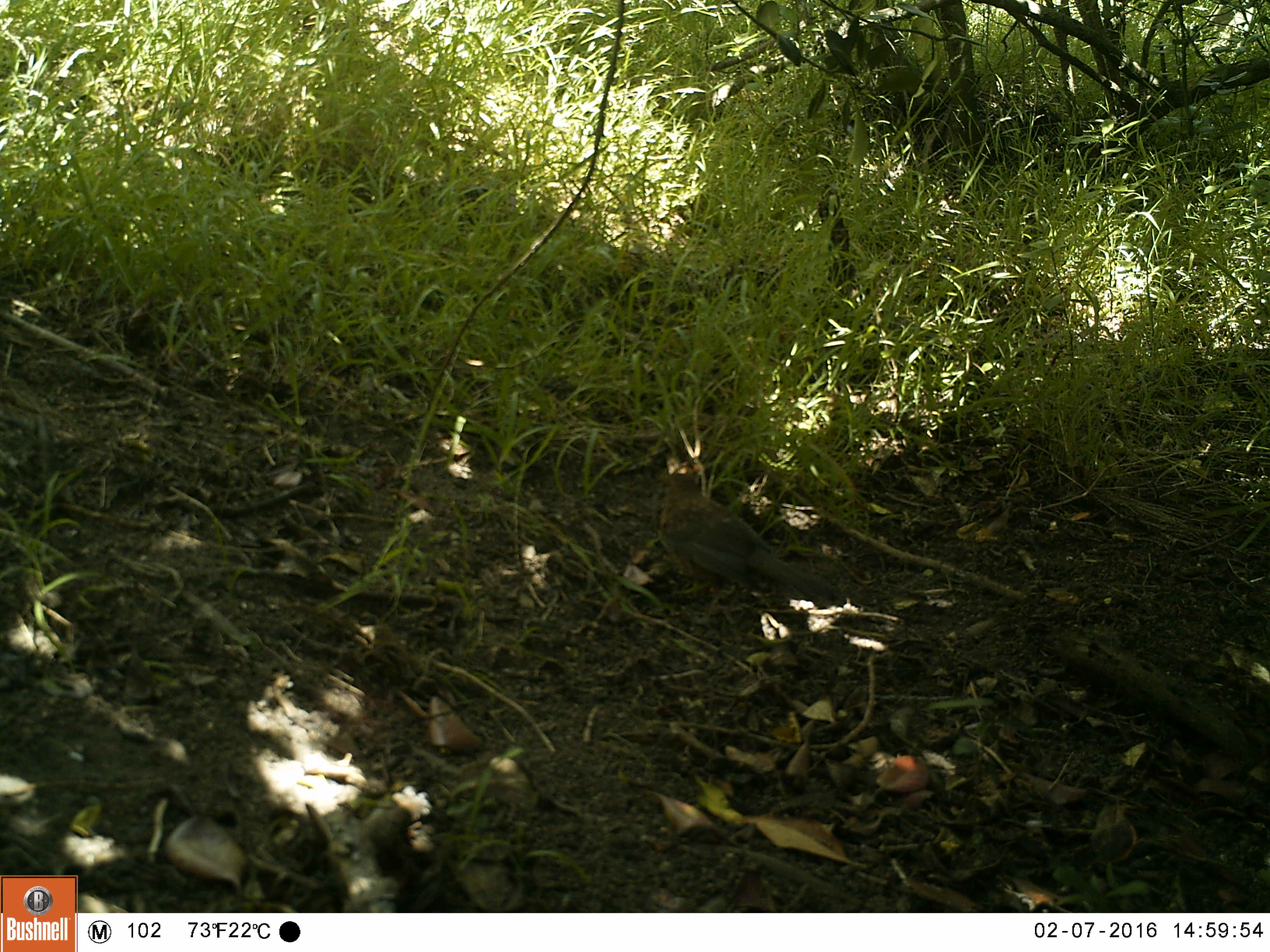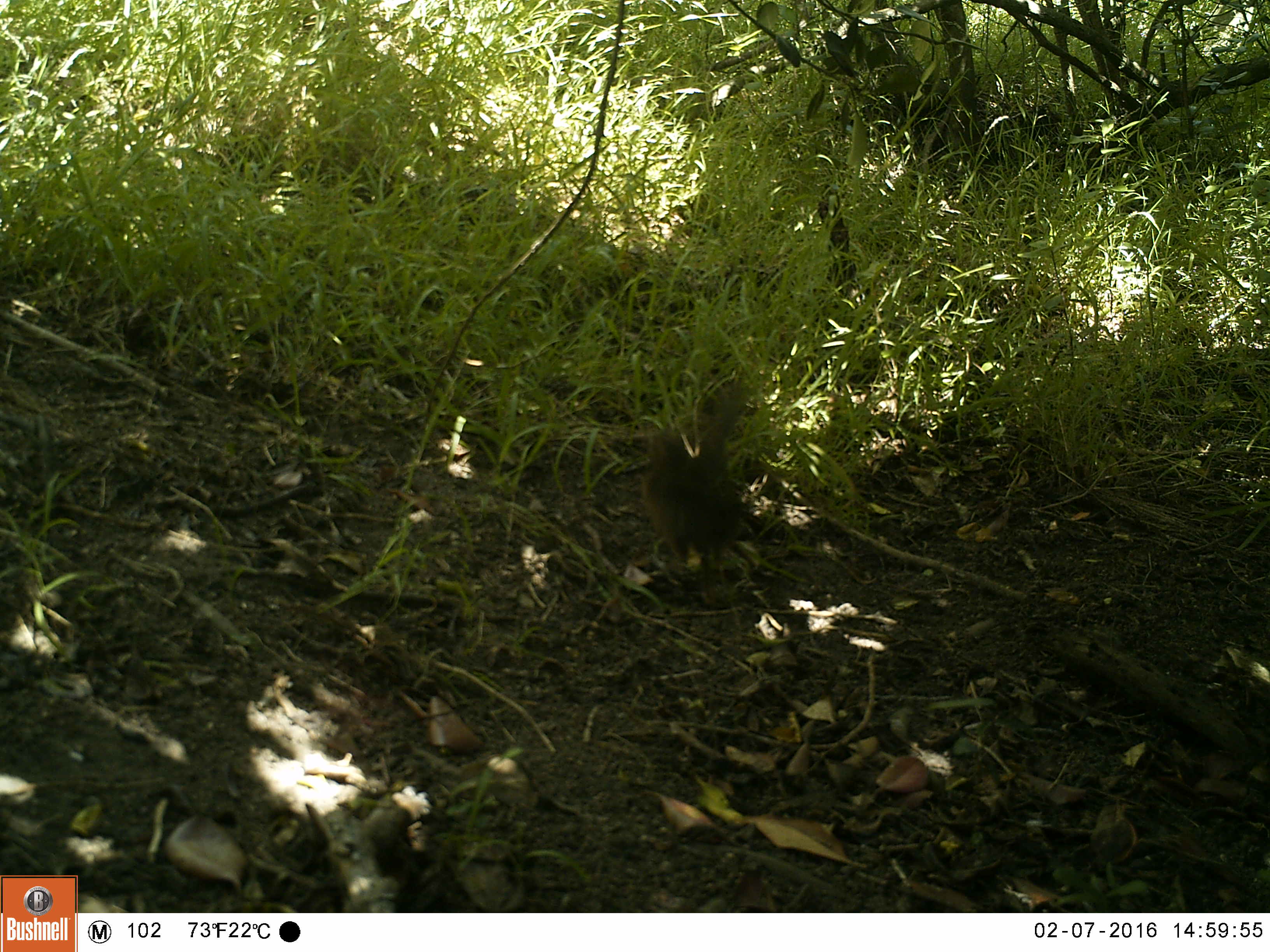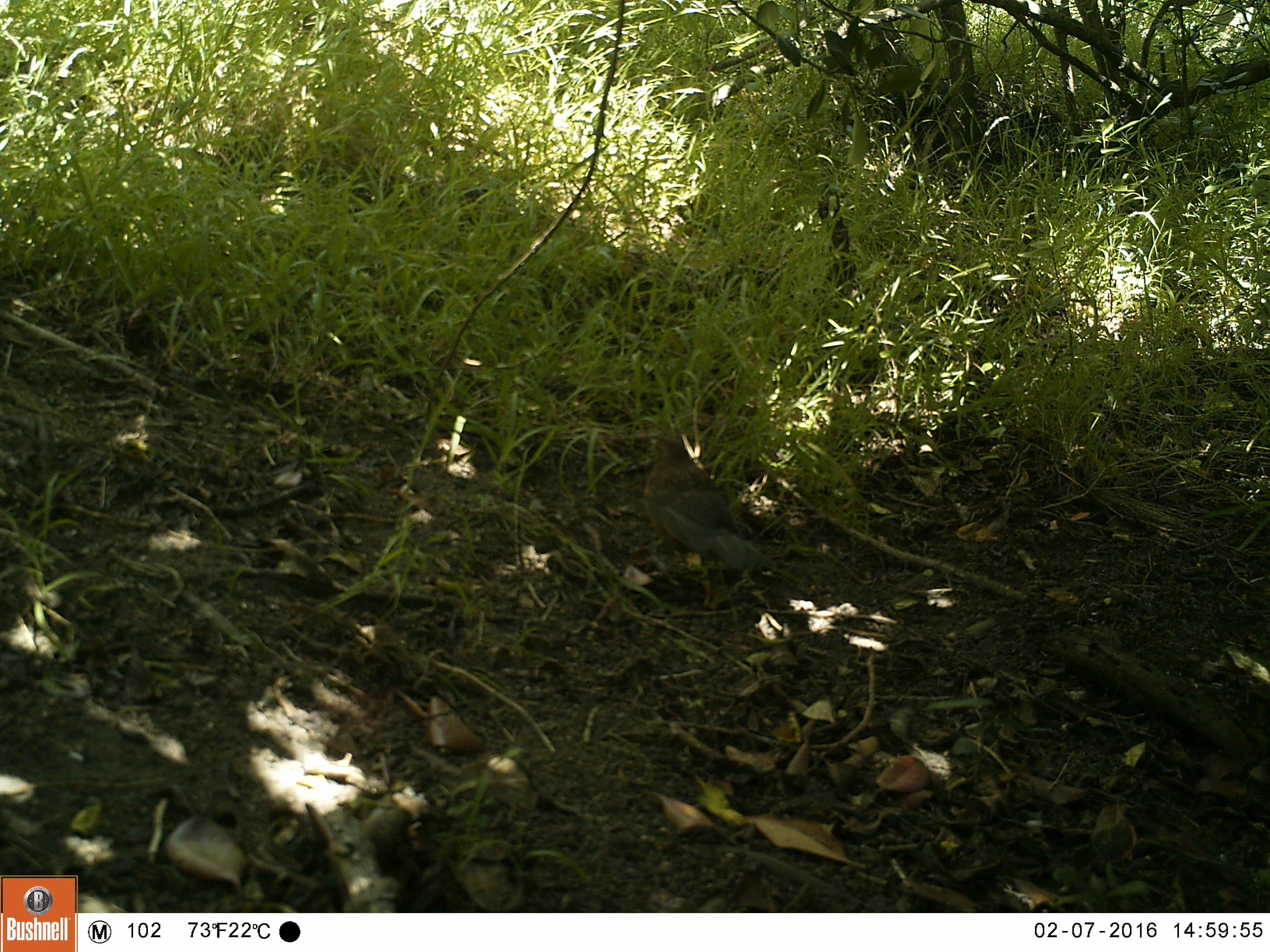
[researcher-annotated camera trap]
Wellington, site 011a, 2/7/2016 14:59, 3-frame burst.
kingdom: Animalia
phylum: Chordata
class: Aves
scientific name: Aves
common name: bird